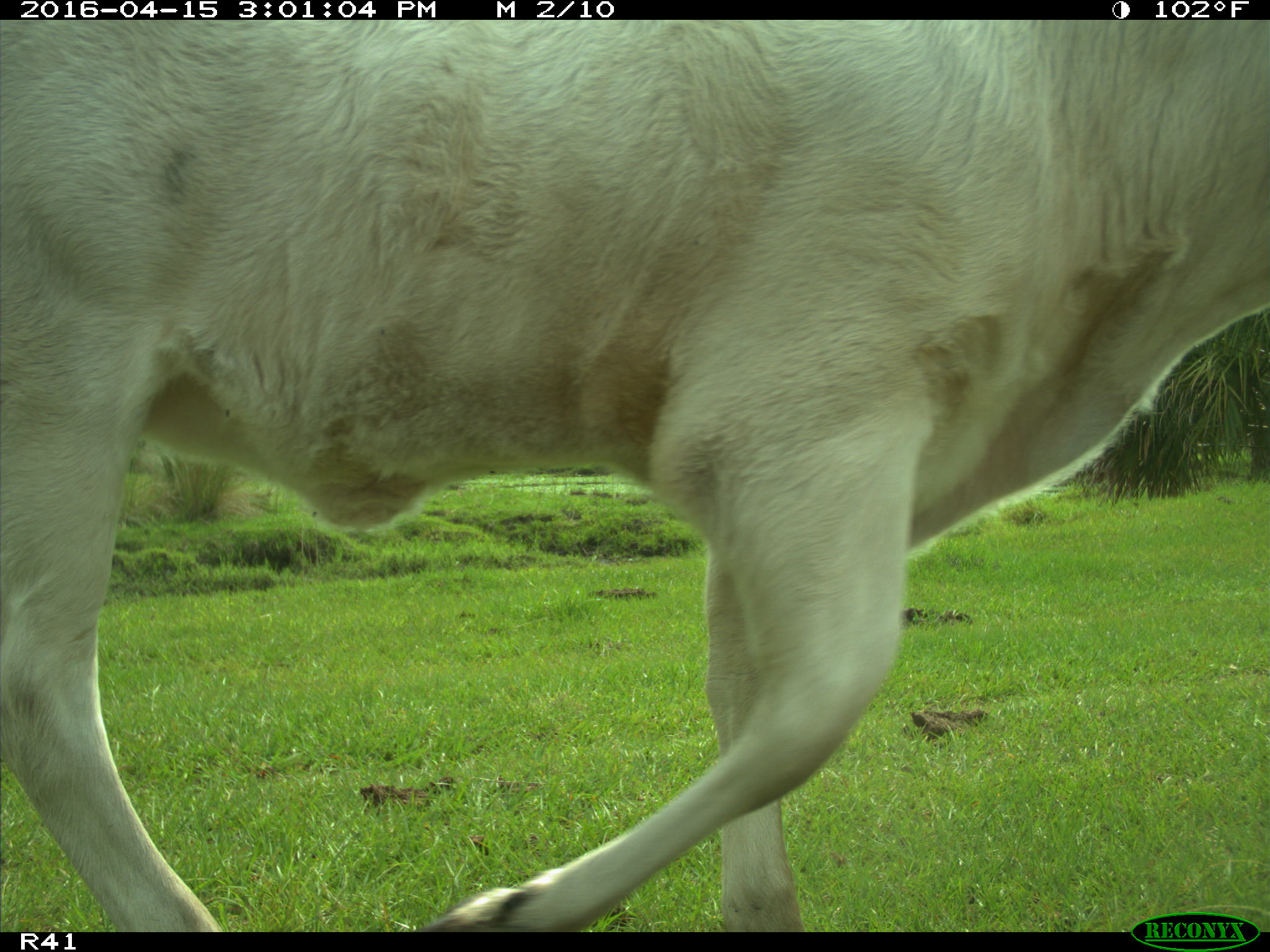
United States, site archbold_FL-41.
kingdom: Animalia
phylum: Chordata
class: Mammalia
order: Artiodactyla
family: Bovidae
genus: Bos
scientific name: Bos taurus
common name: domestic cow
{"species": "Bos taurus (domestic cow)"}